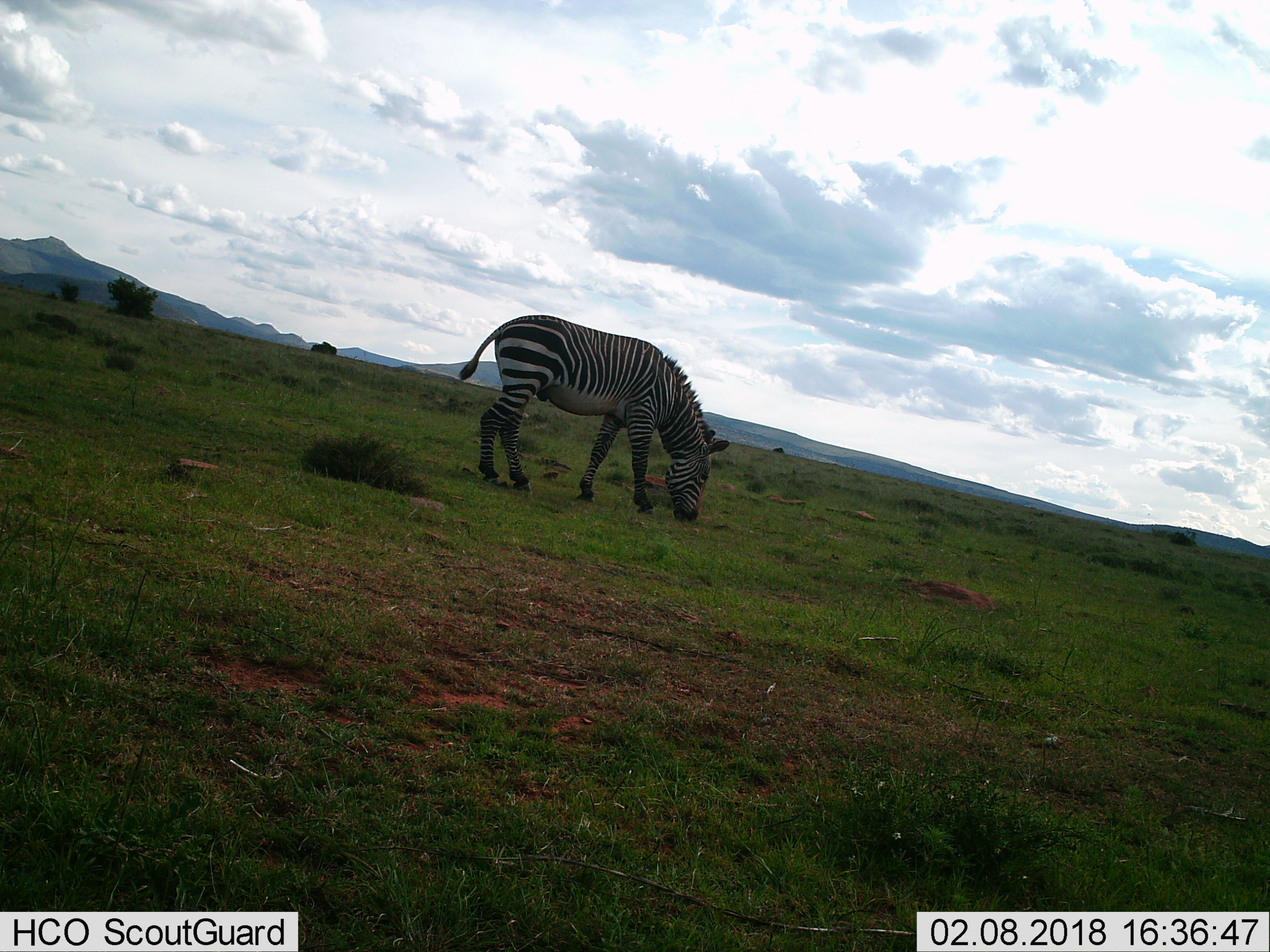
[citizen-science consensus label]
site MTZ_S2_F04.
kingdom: Animalia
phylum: Chordata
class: Mammalia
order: Perissodactyla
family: Equidae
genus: Equus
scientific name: Equus zebra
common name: mountain zebra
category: zebramountain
Zebramountain (mountain zebra) (Equus zebra), count 1. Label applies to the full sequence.